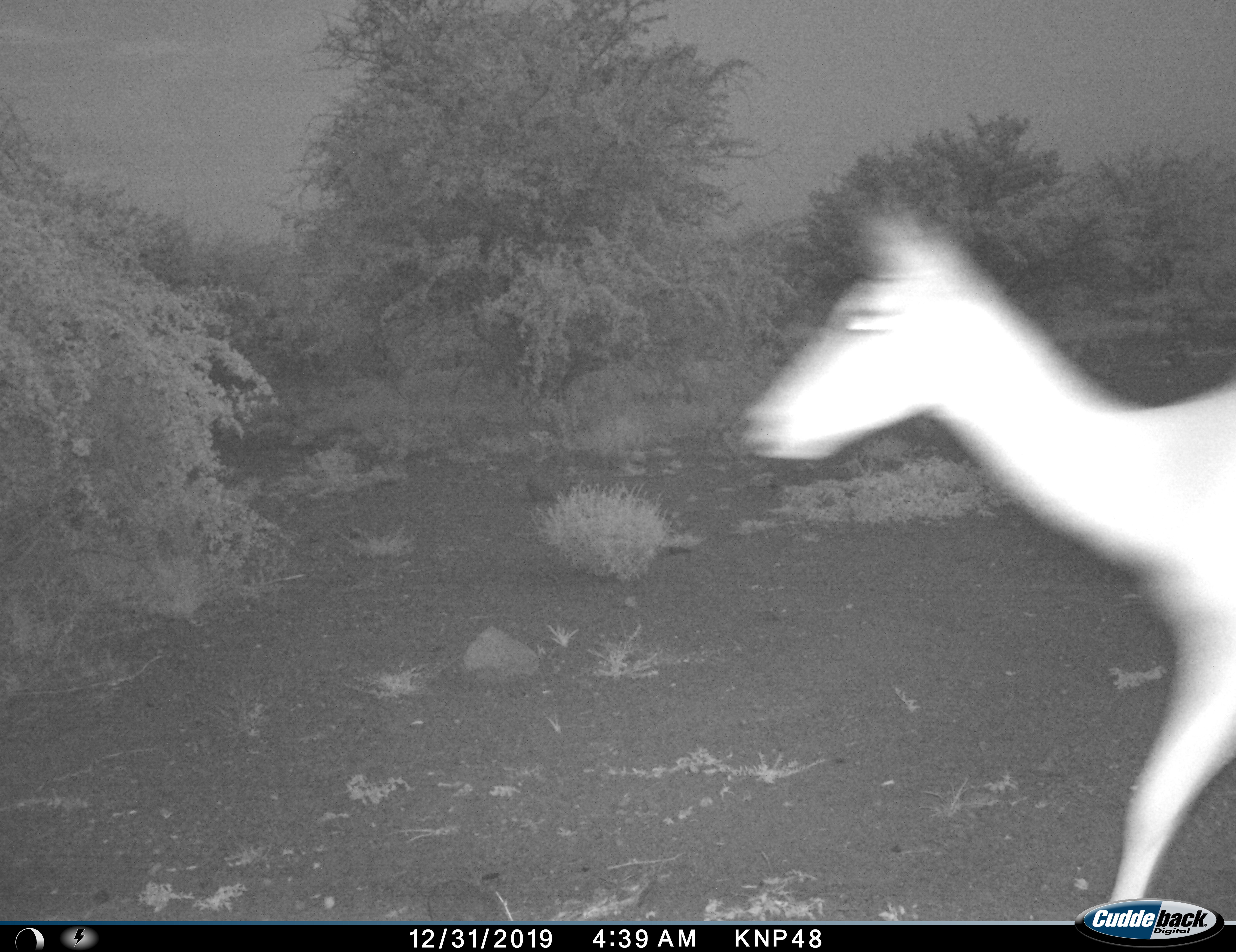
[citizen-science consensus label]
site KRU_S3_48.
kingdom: Animalia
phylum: Chordata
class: Mammalia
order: Artiodactyla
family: Bovidae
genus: Aepyceros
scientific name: Aepyceros melampus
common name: impala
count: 1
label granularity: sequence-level